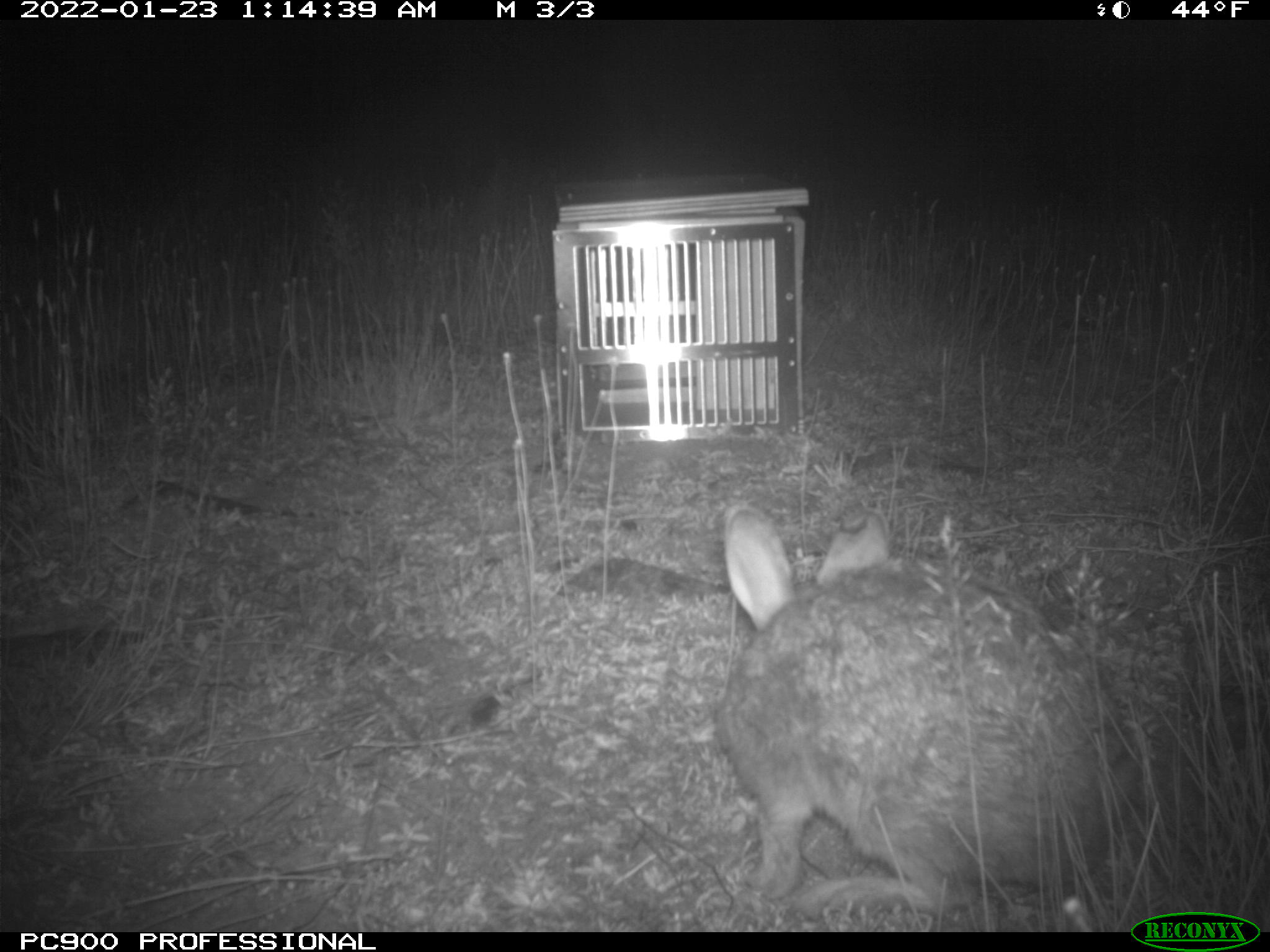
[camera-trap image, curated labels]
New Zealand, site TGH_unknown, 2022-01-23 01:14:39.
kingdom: Animalia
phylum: Chordata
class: Mammalia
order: Lagomorpha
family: Leporidae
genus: Oryctolagus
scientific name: Oryctolagus cuniculus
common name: european rabbit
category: rabbit